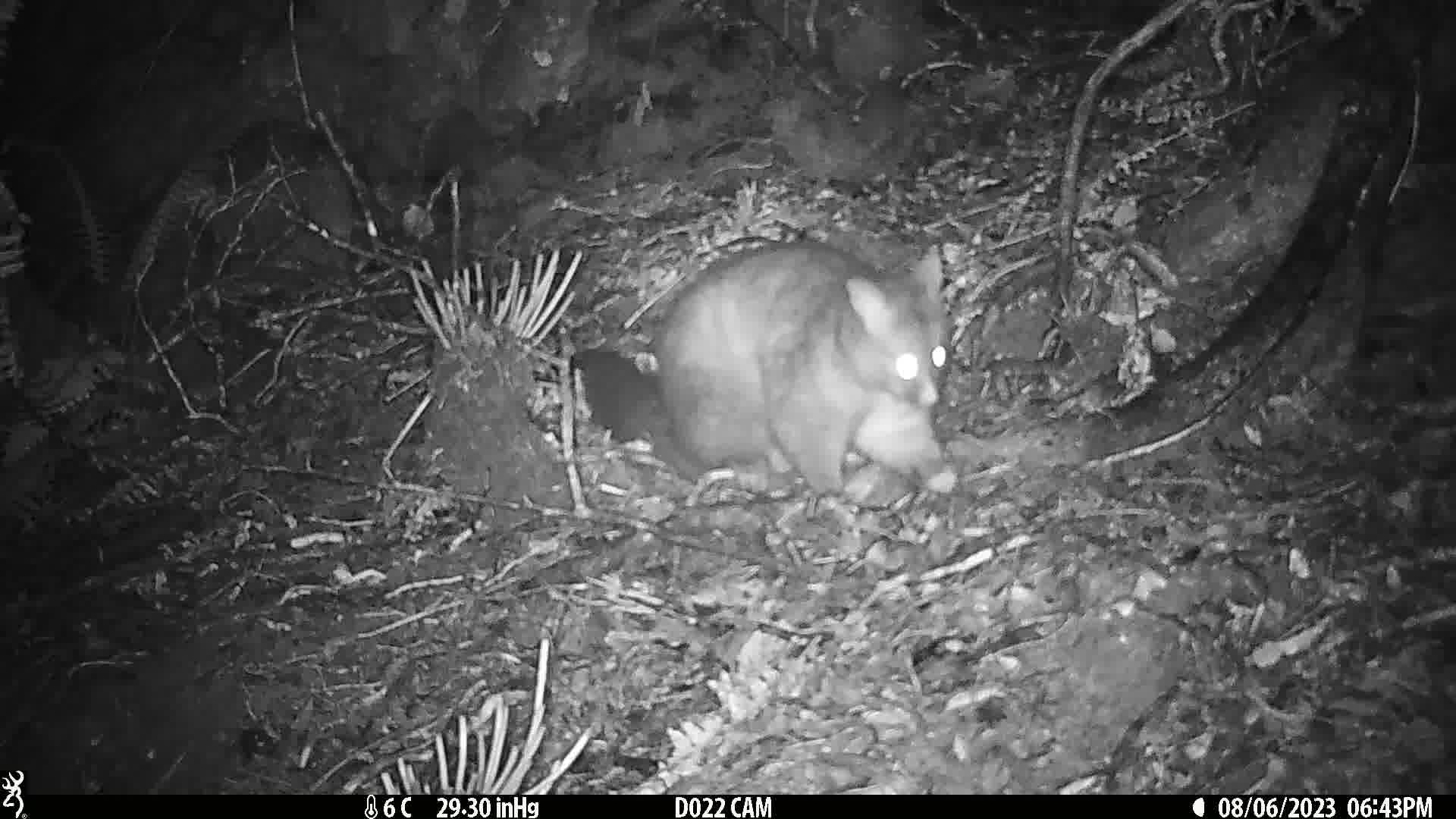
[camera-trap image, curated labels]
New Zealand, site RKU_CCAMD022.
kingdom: Animalia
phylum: Chordata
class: Mammalia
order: Diprotodontia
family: Phalangeridae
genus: Trichosurus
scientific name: Trichosurus vulpecula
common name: common brushtail possum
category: possum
Possum (common brushtail possum) (Trichosurus vulpecula).